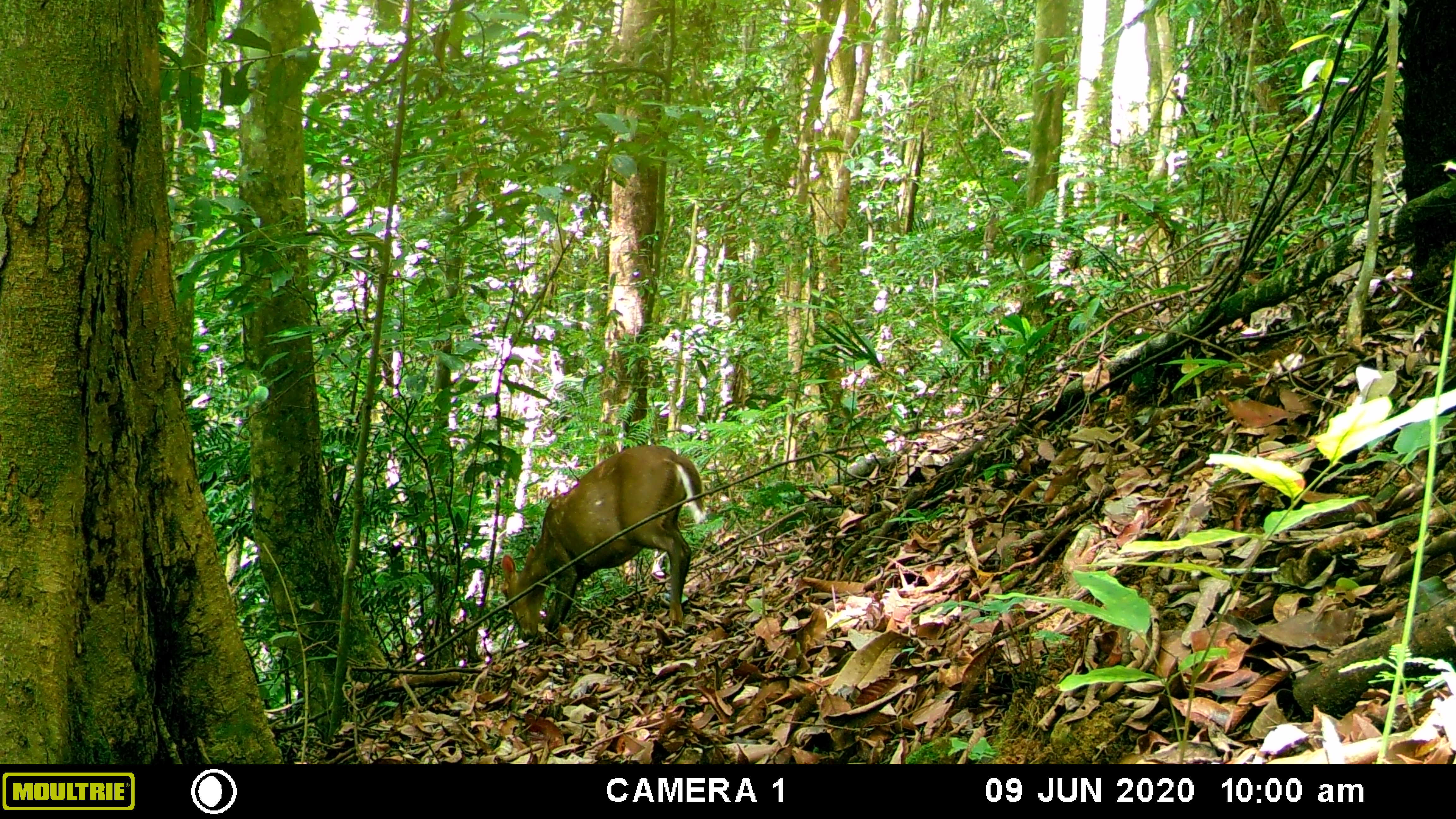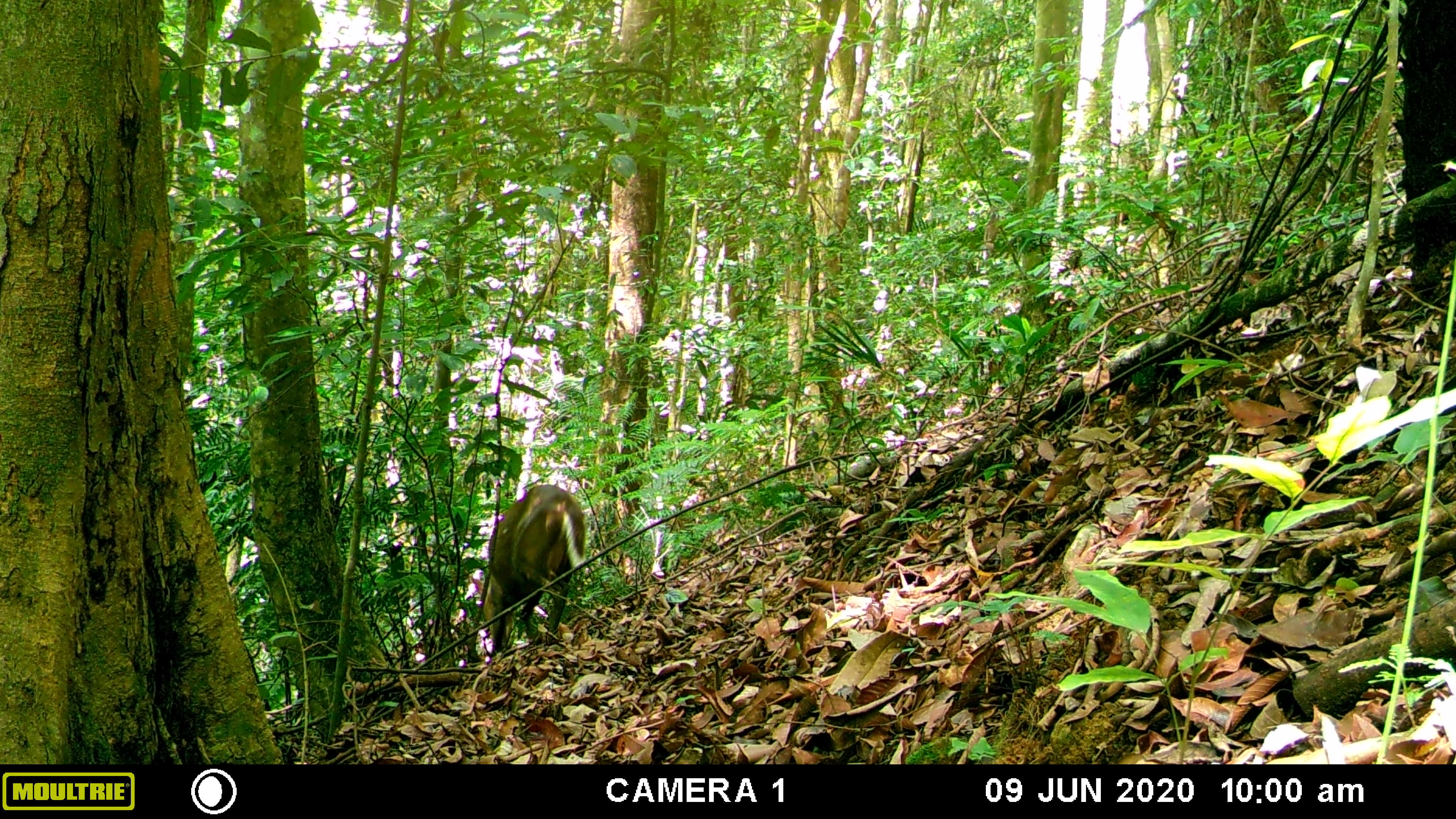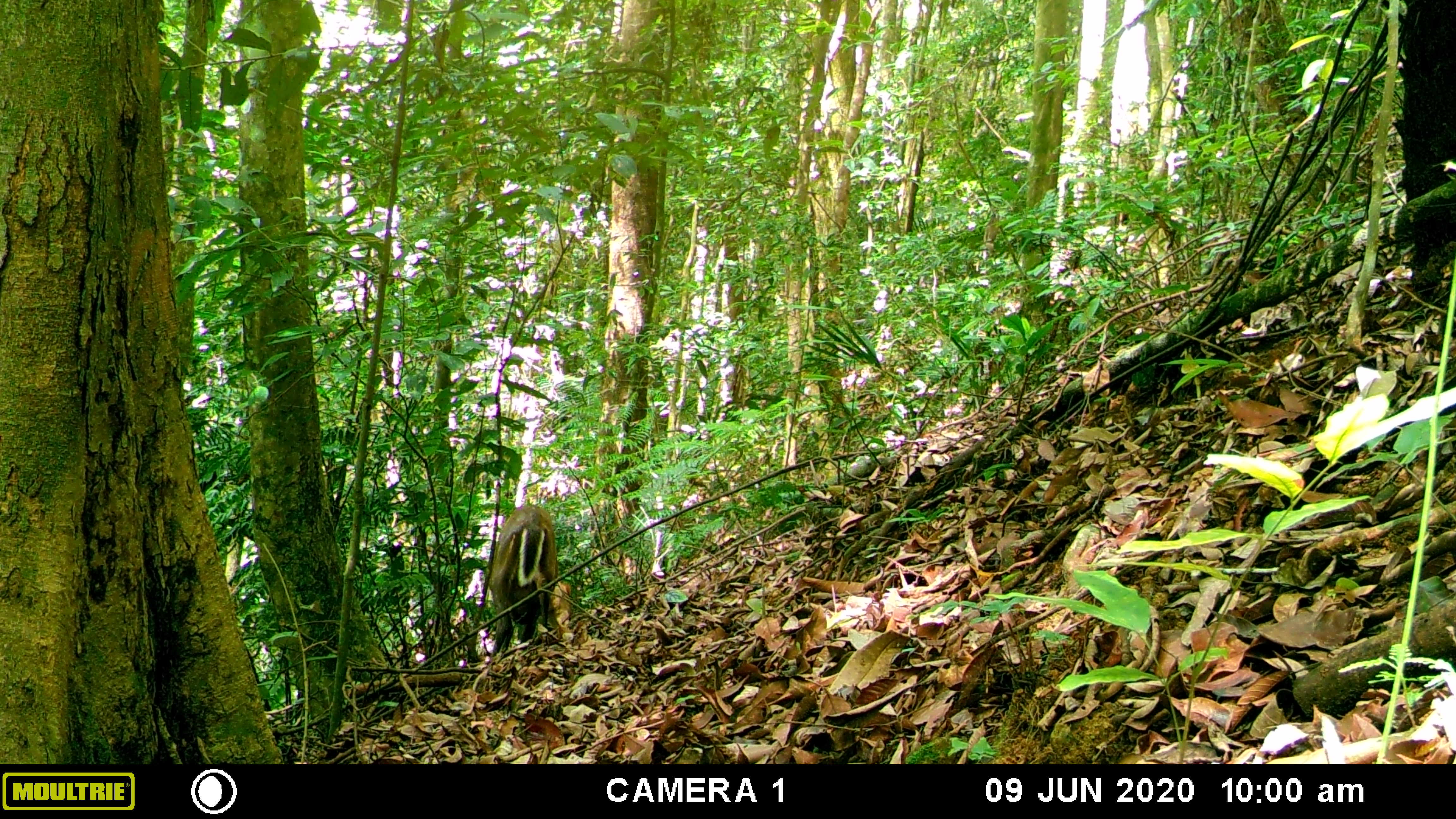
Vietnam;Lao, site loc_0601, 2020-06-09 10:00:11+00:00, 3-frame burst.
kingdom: Animalia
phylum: Chordata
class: Mammalia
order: Artiodactyla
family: Cervidae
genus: Muntiacus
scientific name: Muntiacus rooseveltorum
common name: roosevelt's muntjac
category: roosevelts muntjac group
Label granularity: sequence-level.